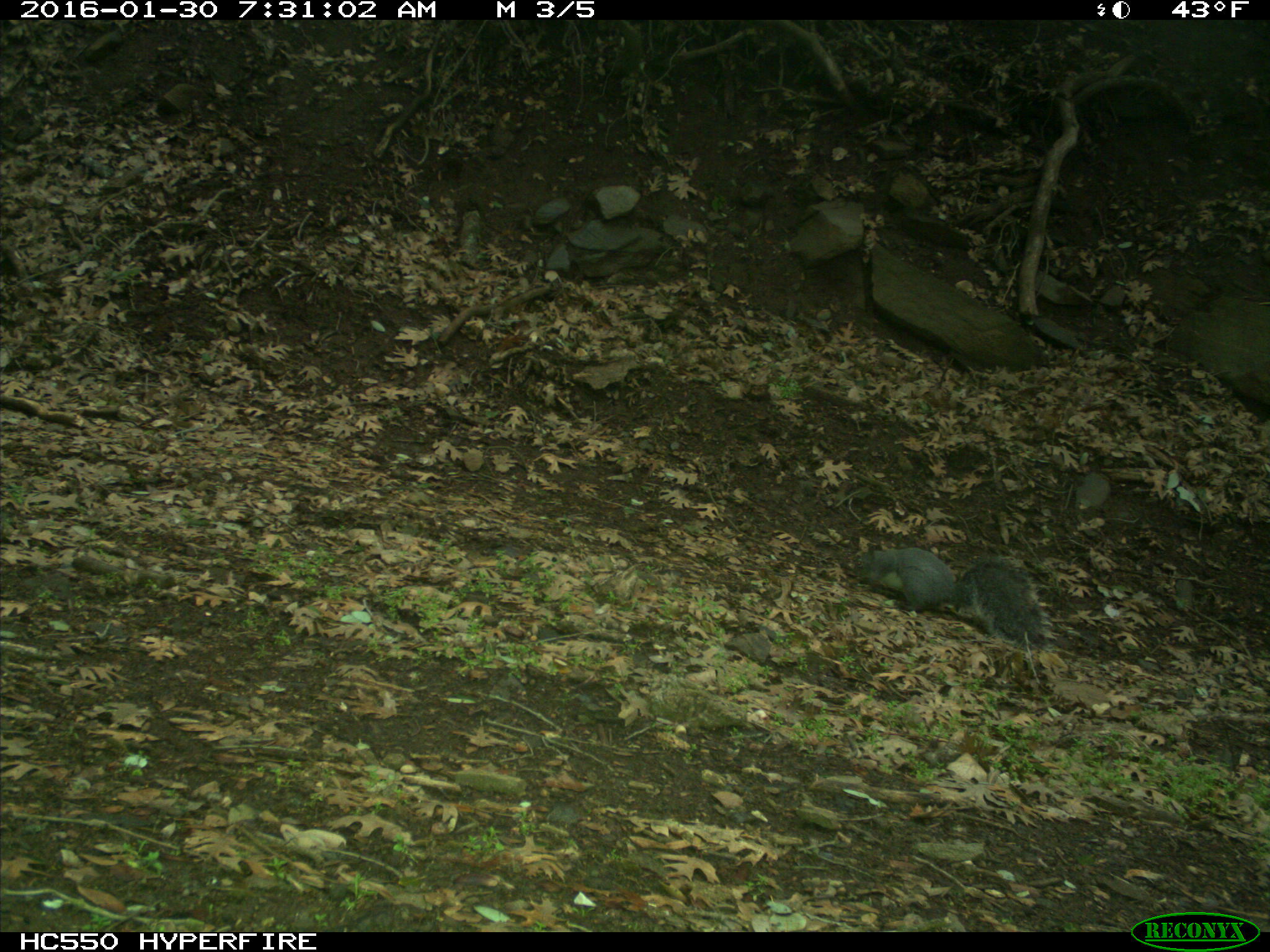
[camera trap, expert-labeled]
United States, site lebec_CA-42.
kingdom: Animalia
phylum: Chordata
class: Mammalia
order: Rodentia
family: Sciuridae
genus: Sciurus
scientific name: Sciurus carolinensis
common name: eastern gray squirrel